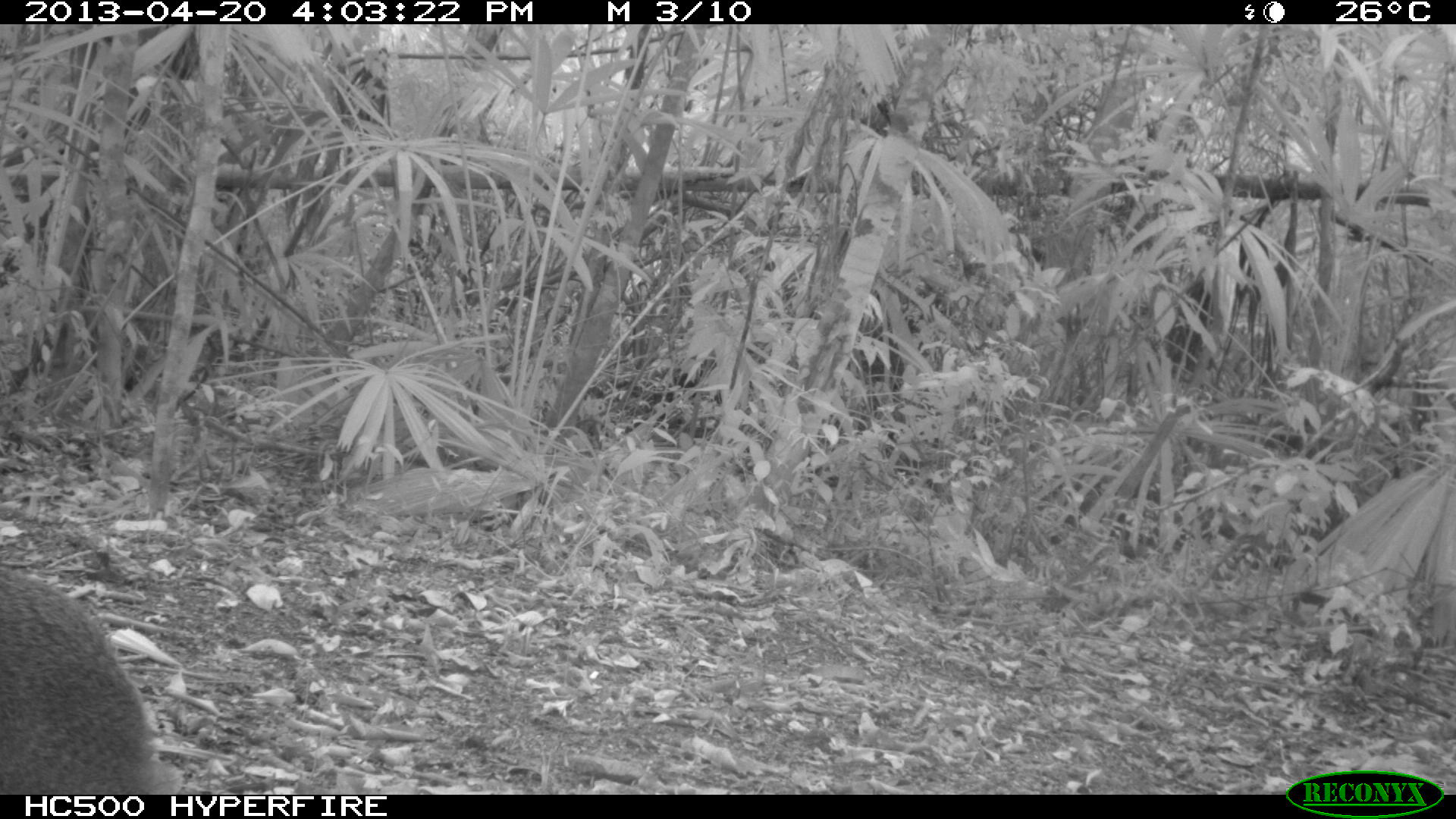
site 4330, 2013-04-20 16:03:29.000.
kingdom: Animalia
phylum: Chordata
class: Mammalia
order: Rodentia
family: Dasyproctidae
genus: Dasyprocta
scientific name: Dasyprocta punctata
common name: central american agouti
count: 1